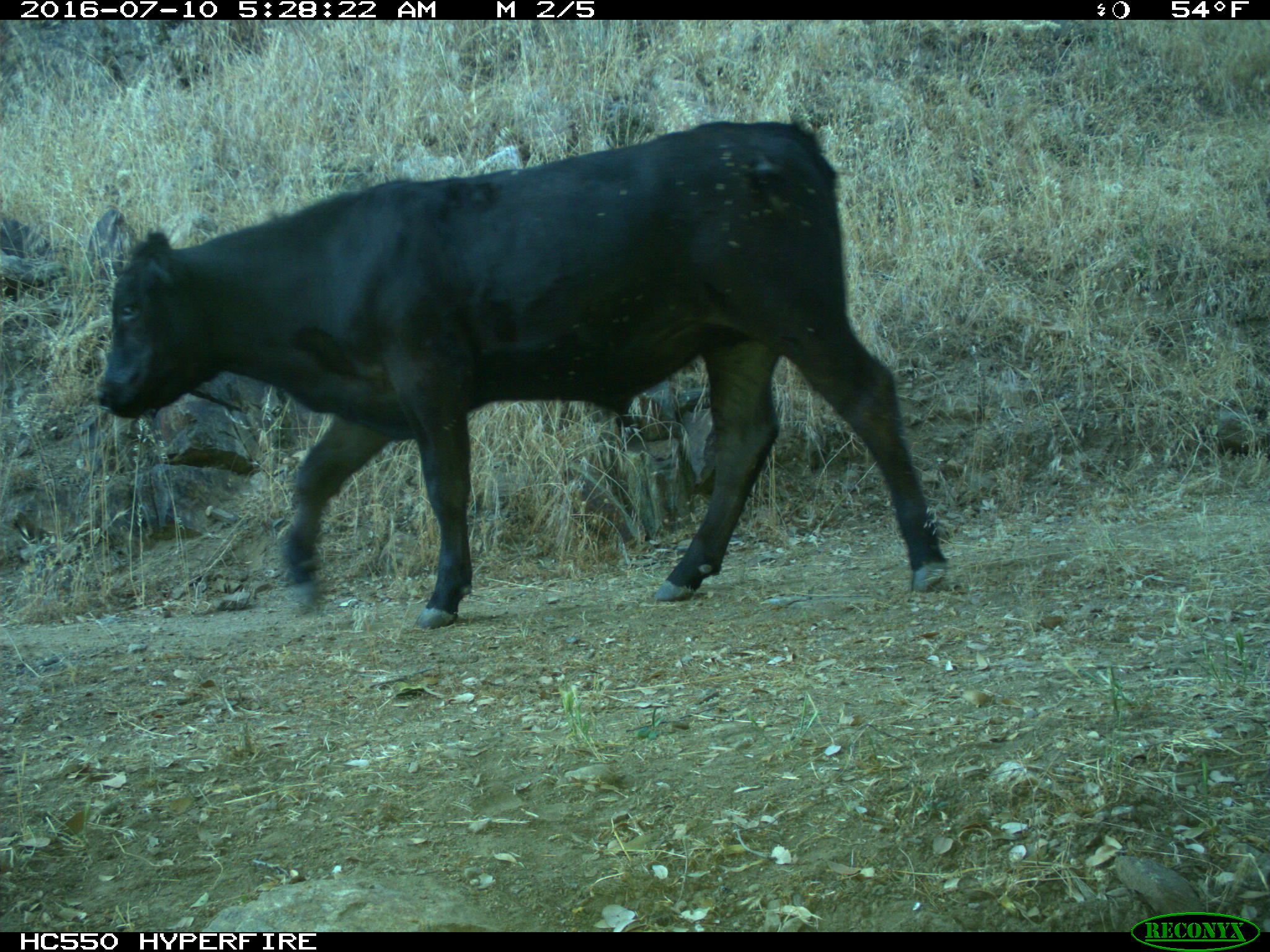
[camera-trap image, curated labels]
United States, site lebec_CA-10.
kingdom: Animalia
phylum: Chordata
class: Mammalia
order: Artiodactyla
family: Bovidae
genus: Bos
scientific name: Bos taurus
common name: domestic cow